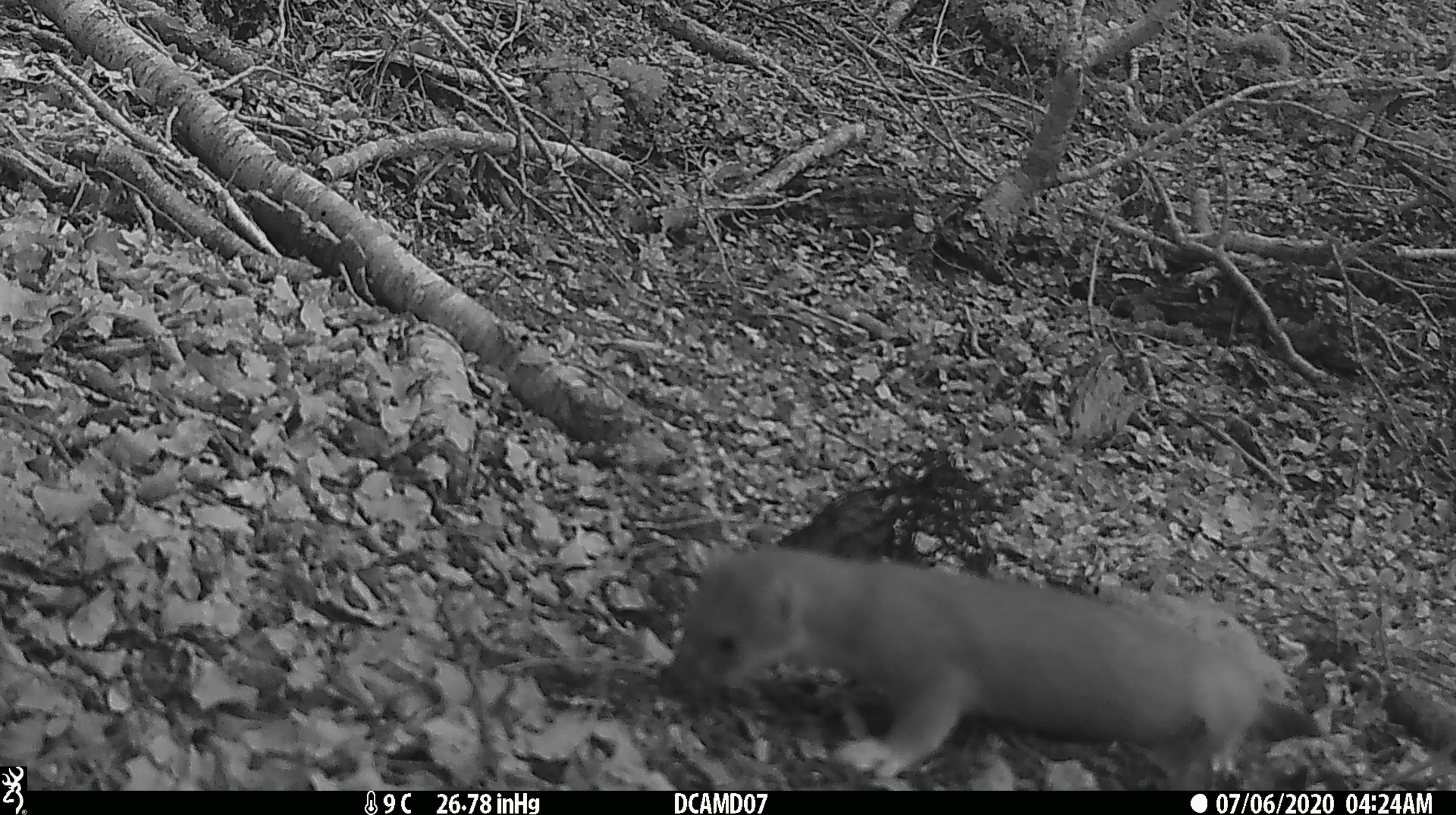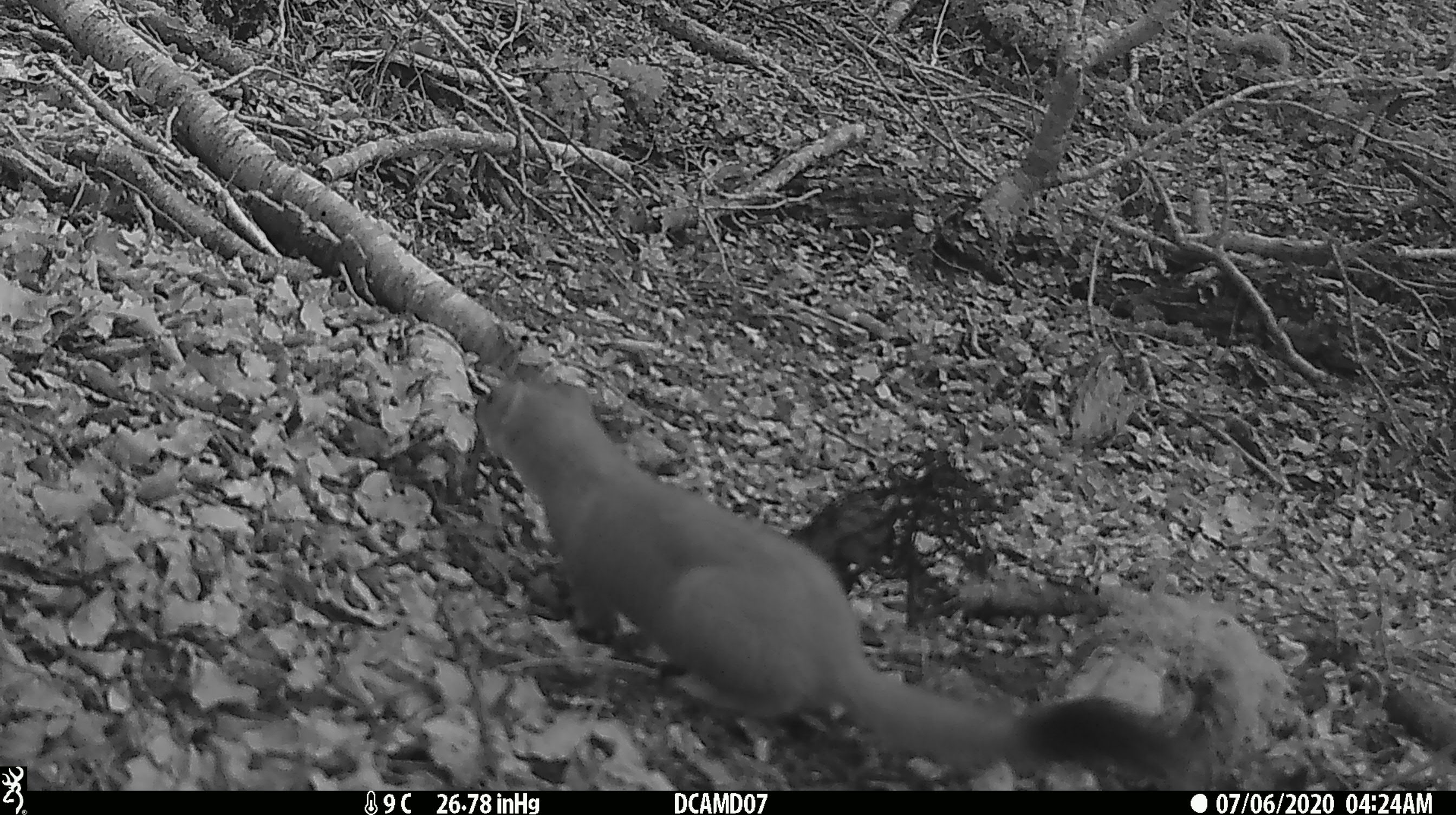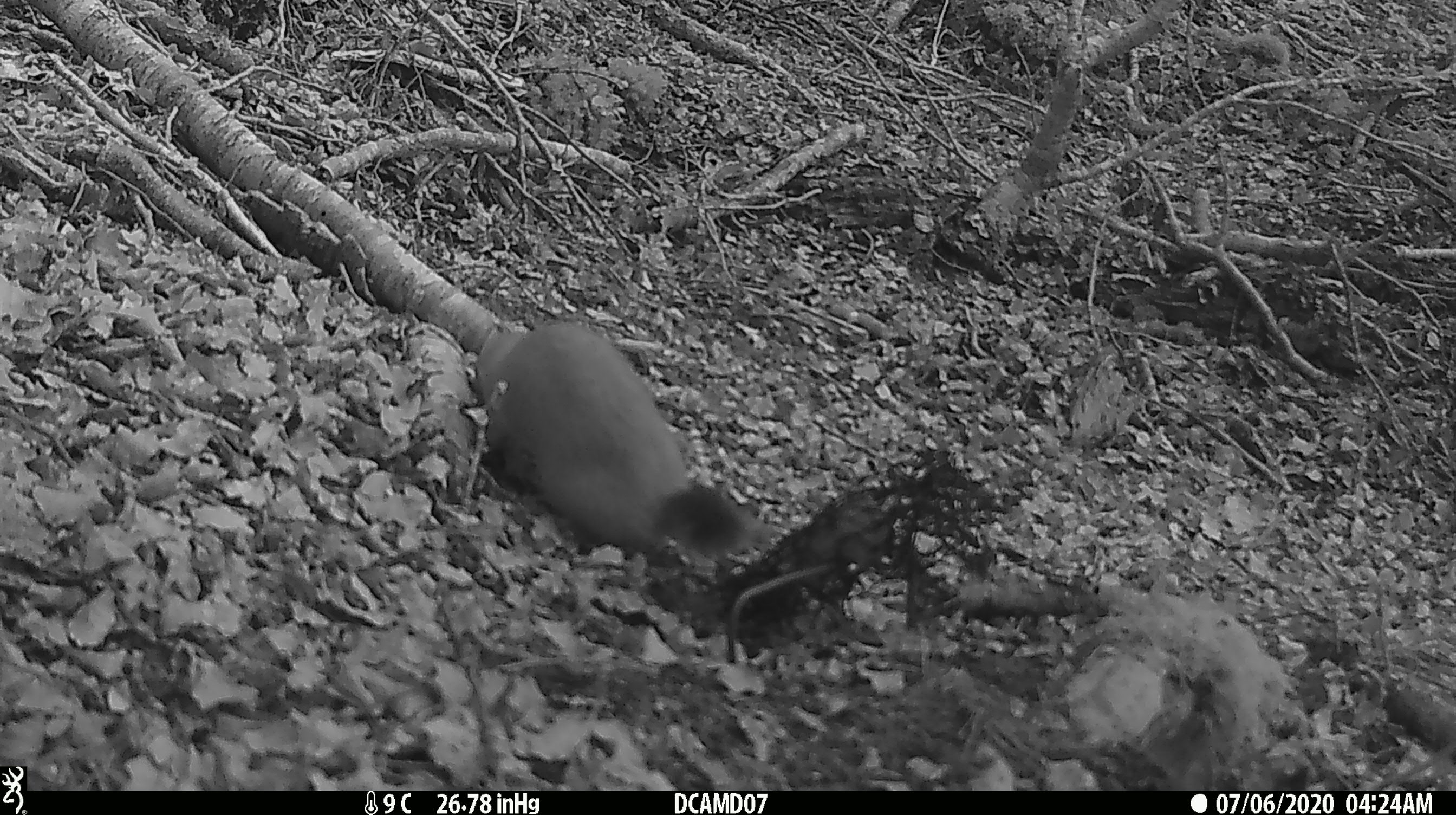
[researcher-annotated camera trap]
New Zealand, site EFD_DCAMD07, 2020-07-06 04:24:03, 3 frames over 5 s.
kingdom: Animalia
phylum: Chordata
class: Mammalia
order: Carnivora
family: Mustelidae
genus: Mustela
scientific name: Mustela erminea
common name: stoat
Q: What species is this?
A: Stoat (Mustela erminea).